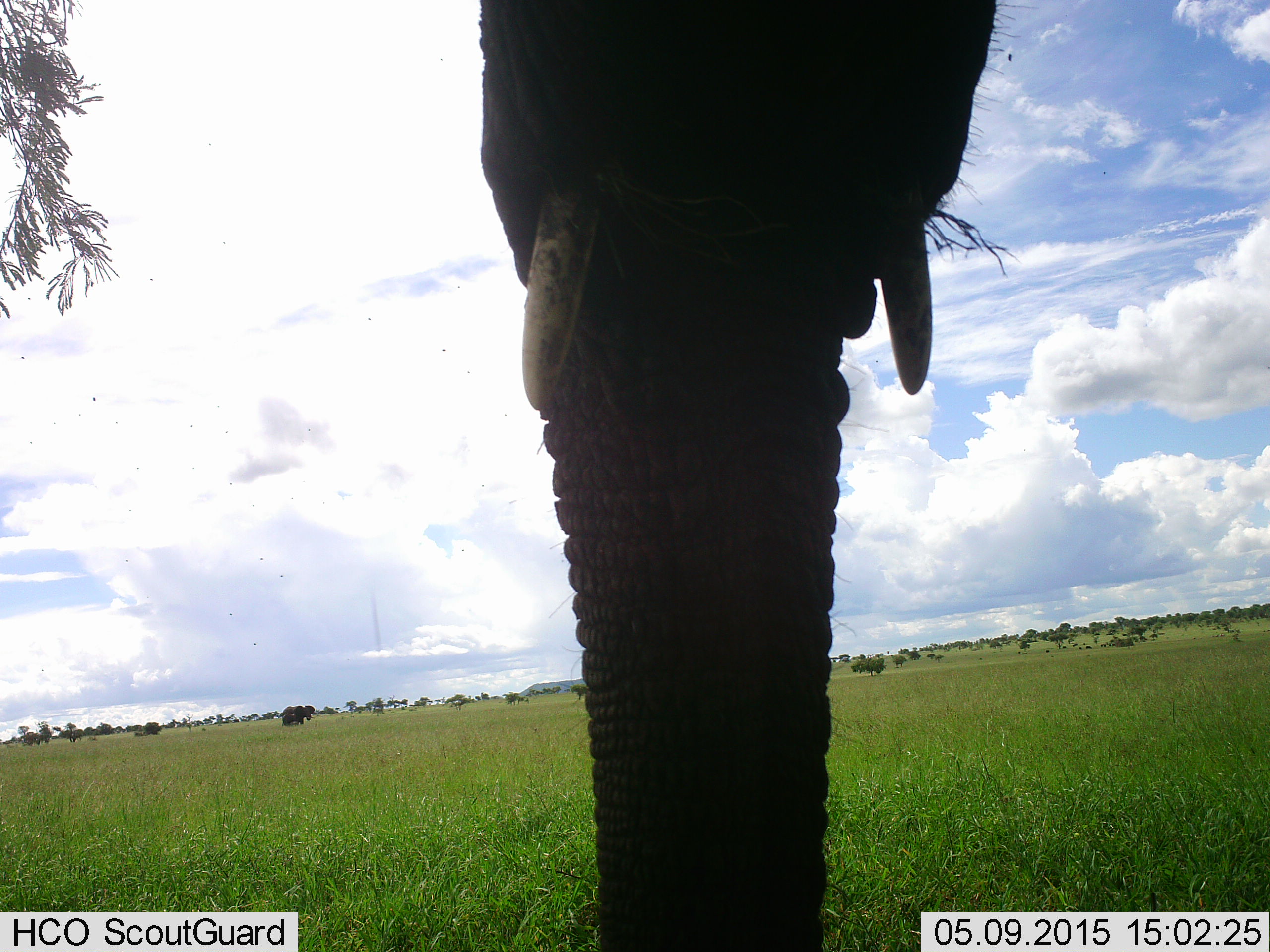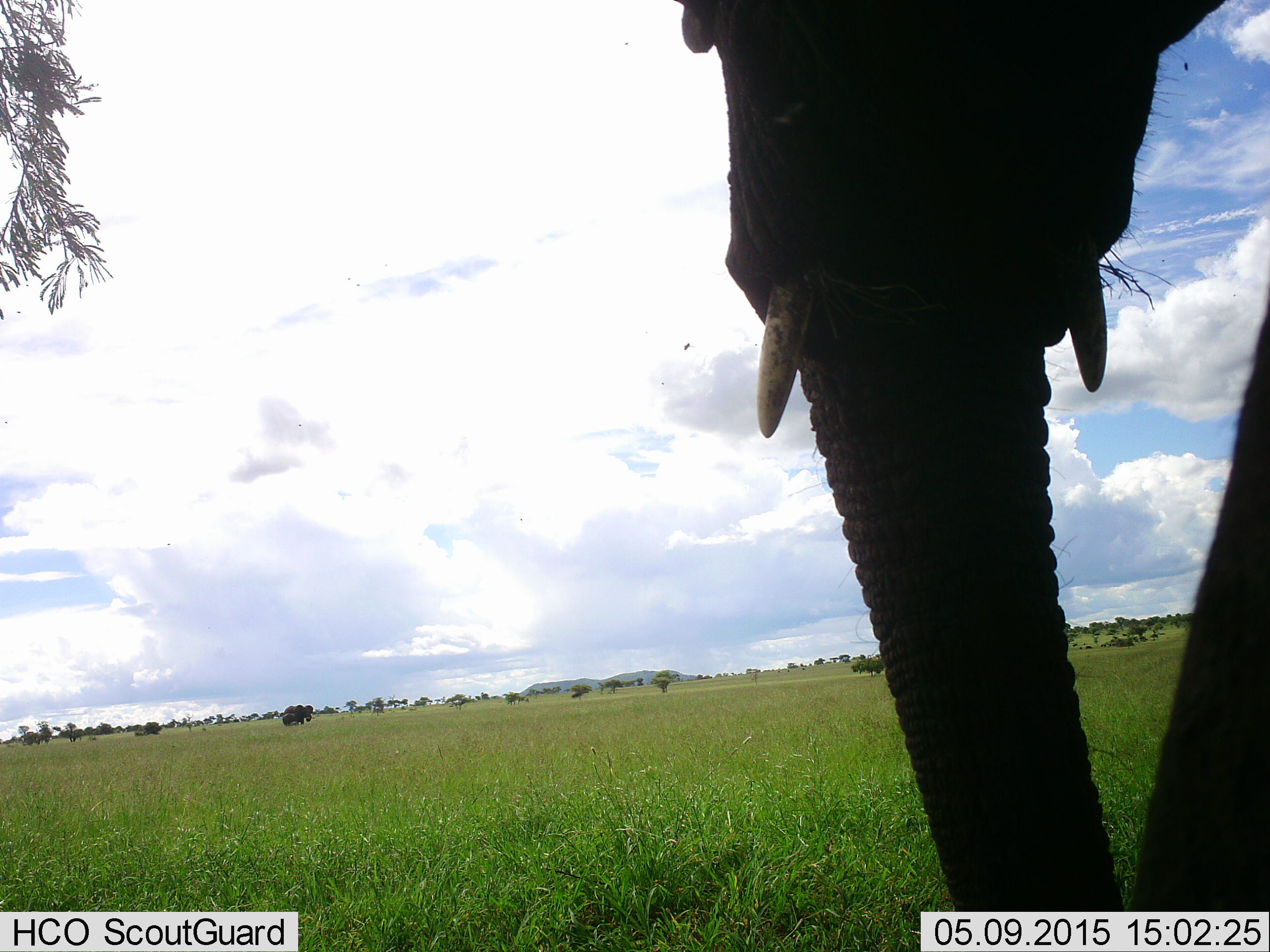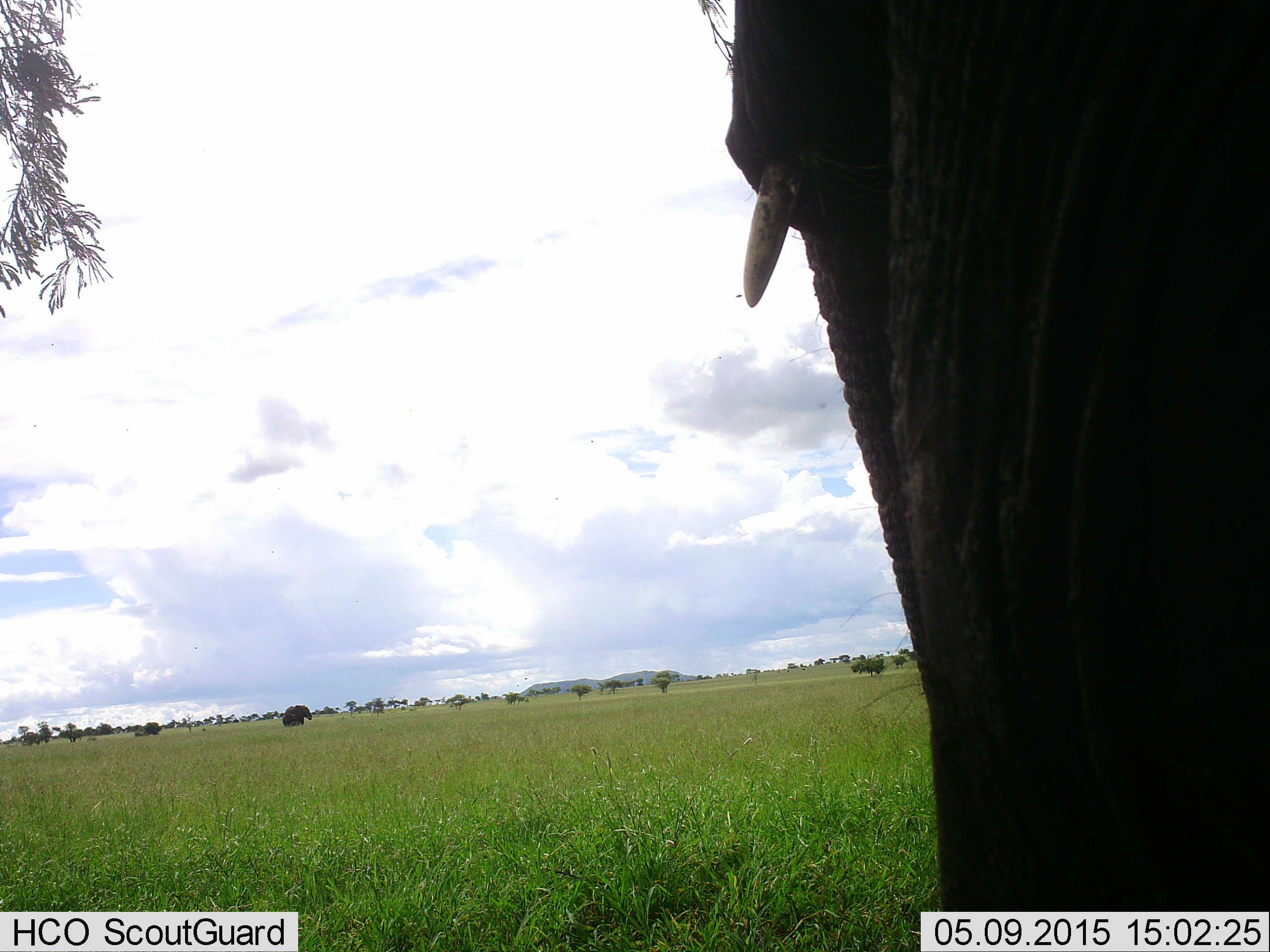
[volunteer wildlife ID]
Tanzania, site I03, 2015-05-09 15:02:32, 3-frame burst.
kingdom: Animalia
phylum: Chordata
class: Mammalia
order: Proboscidea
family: Elephantidae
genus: Loxodonta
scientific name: Loxodonta africana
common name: african bush elephant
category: elephant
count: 1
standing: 60%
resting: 0%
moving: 30%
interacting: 0%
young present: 0%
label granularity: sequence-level